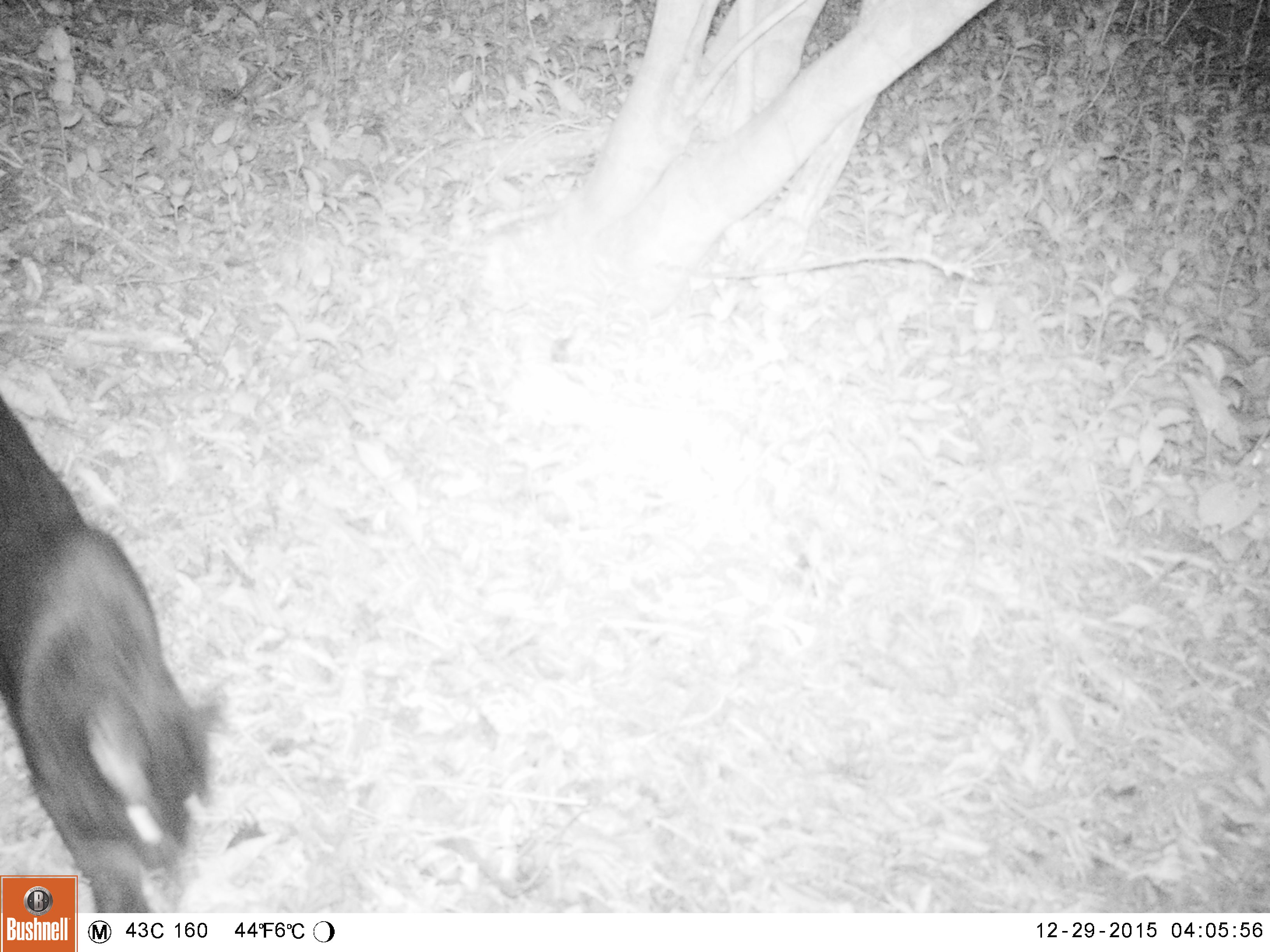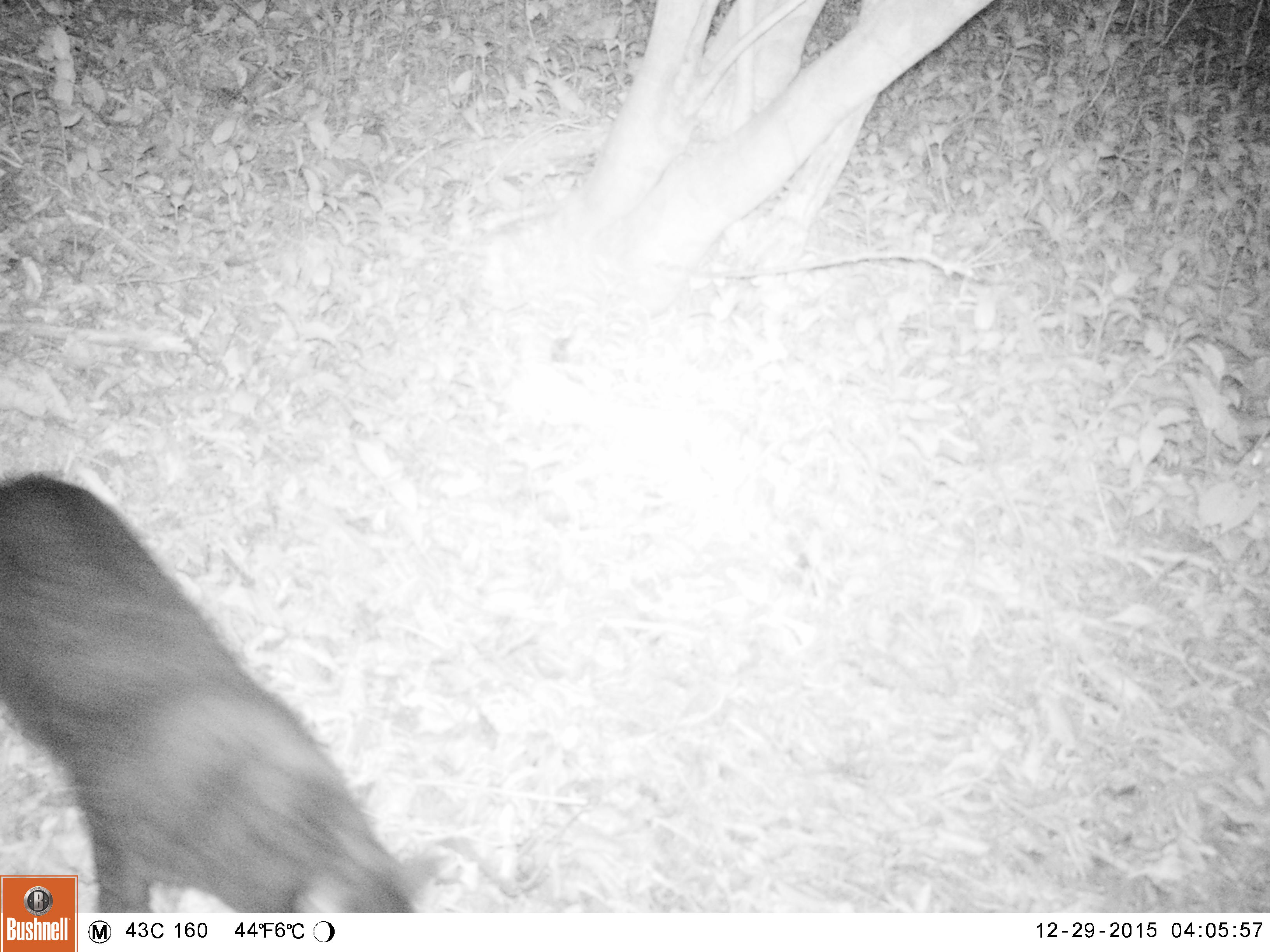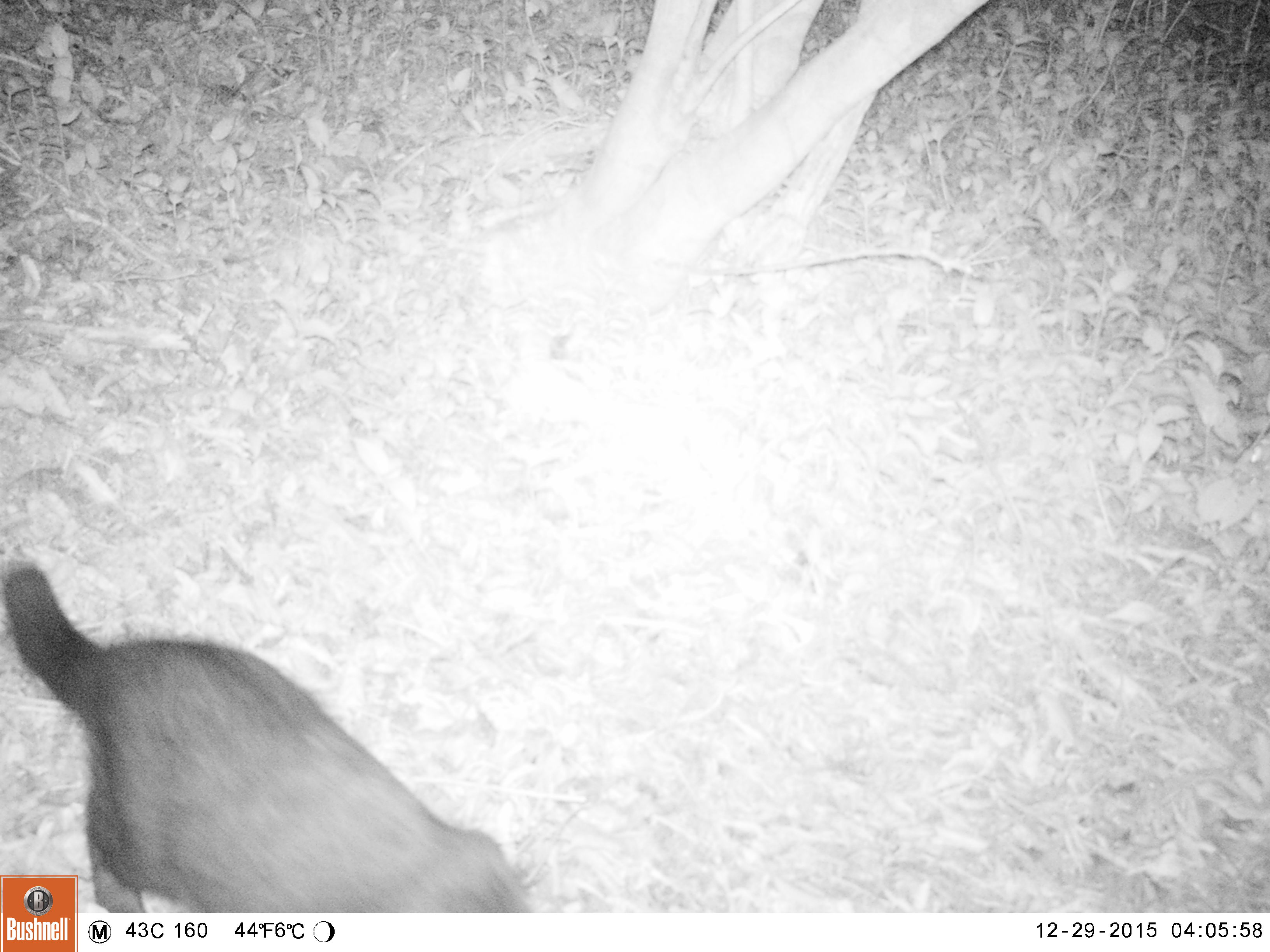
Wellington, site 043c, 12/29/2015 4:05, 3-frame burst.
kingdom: Animalia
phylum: Chordata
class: Mammalia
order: Carnivora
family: Felidae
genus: Felis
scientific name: Felis catus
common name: cat